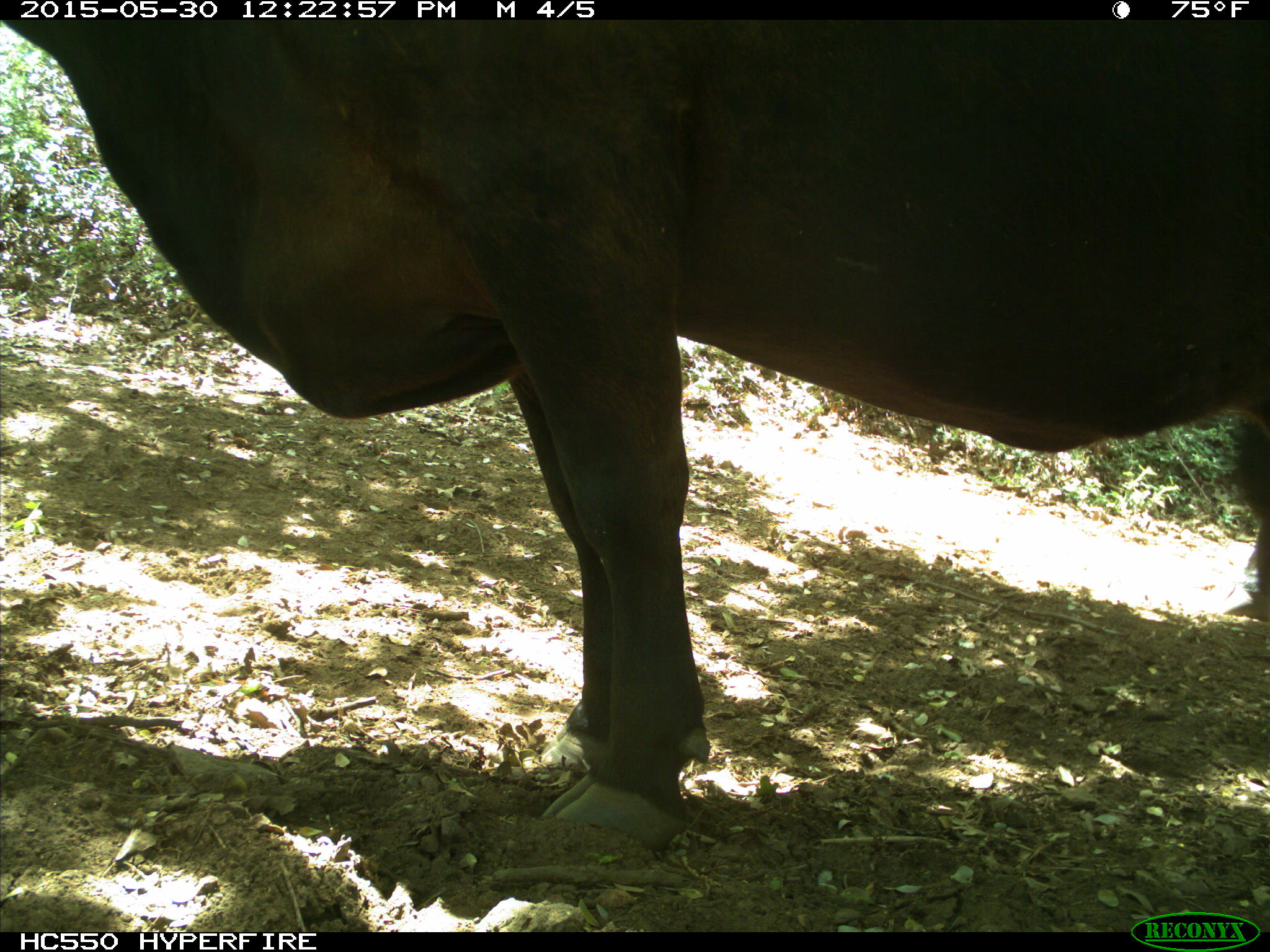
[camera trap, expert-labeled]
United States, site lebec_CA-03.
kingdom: Animalia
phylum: Chordata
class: Mammalia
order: Artiodactyla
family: Bovidae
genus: Bos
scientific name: Bos taurus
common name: domestic cow